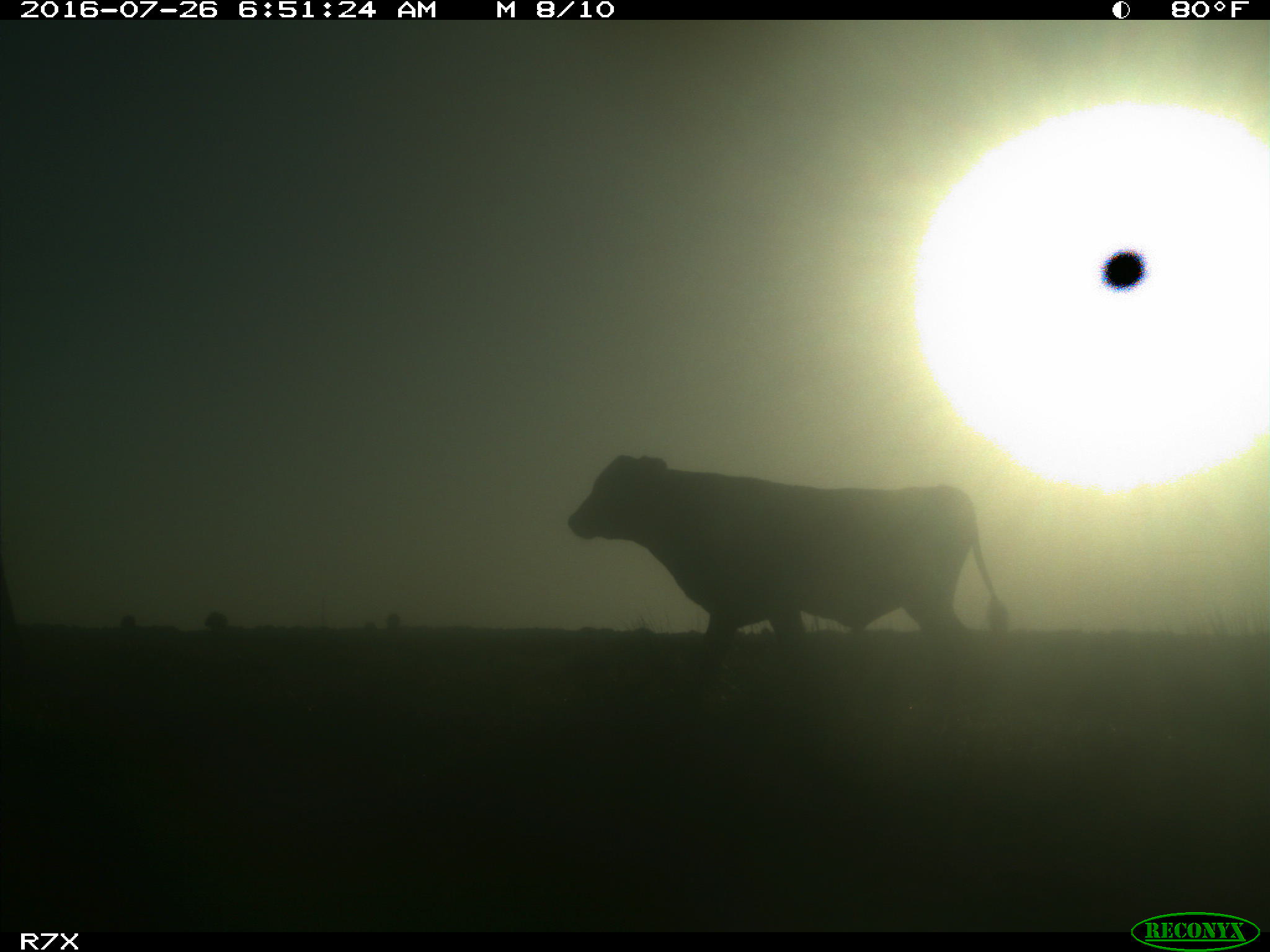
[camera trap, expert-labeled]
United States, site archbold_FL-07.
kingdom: Animalia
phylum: Chordata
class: Mammalia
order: Artiodactyla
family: Bovidae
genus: Bos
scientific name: Bos taurus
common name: domestic cow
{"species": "Bos taurus (domestic cow)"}